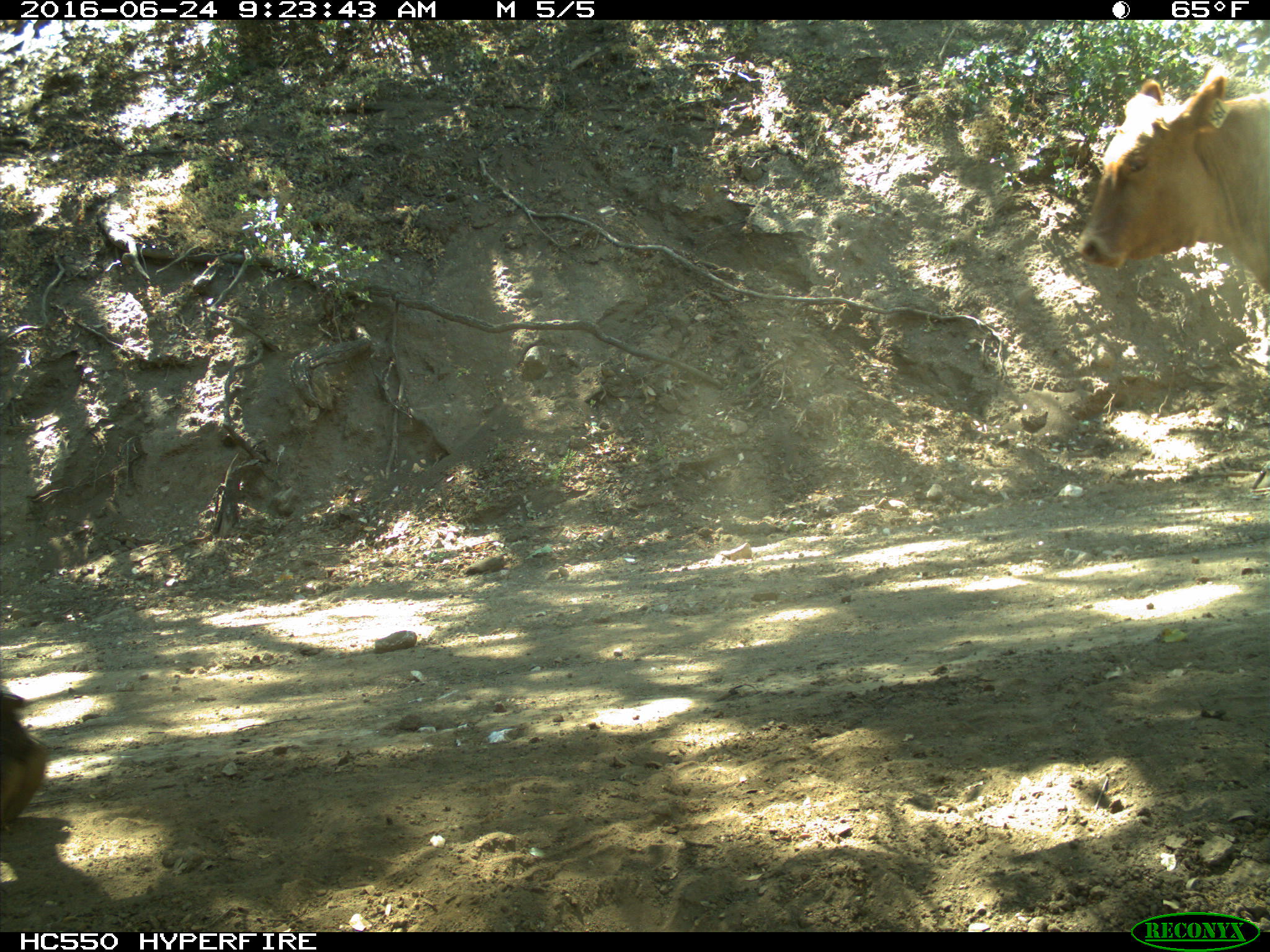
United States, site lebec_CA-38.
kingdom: Animalia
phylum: Chordata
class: Mammalia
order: Artiodactyla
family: Bovidae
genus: Bos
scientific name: Bos taurus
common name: domestic cow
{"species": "Bos taurus (domestic cow)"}